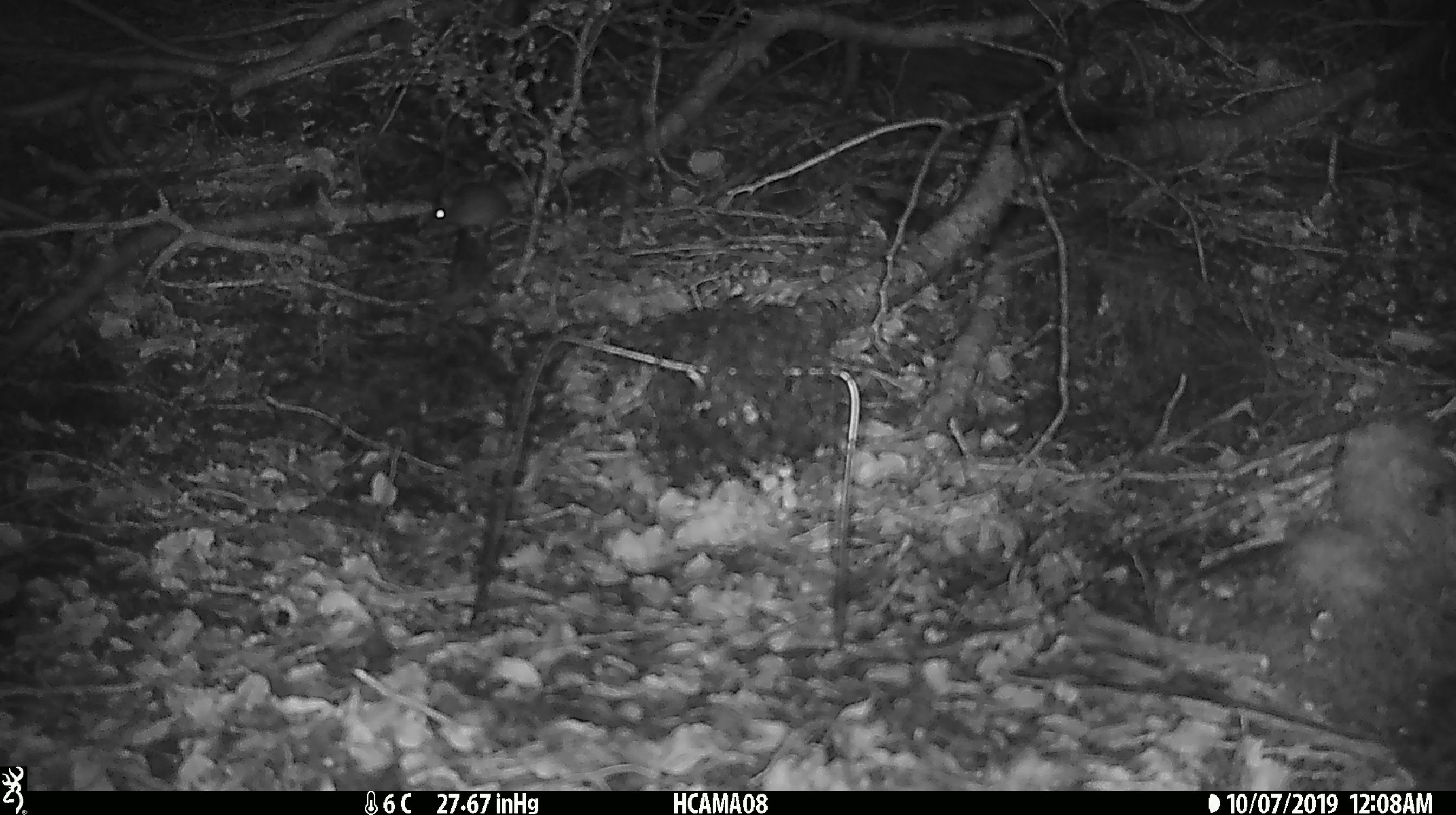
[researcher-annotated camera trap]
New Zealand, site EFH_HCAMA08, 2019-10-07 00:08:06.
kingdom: Animalia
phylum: Chordata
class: Mammalia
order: Rodentia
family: Muridae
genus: Mus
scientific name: Mus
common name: mouse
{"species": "mouse (Mus)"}